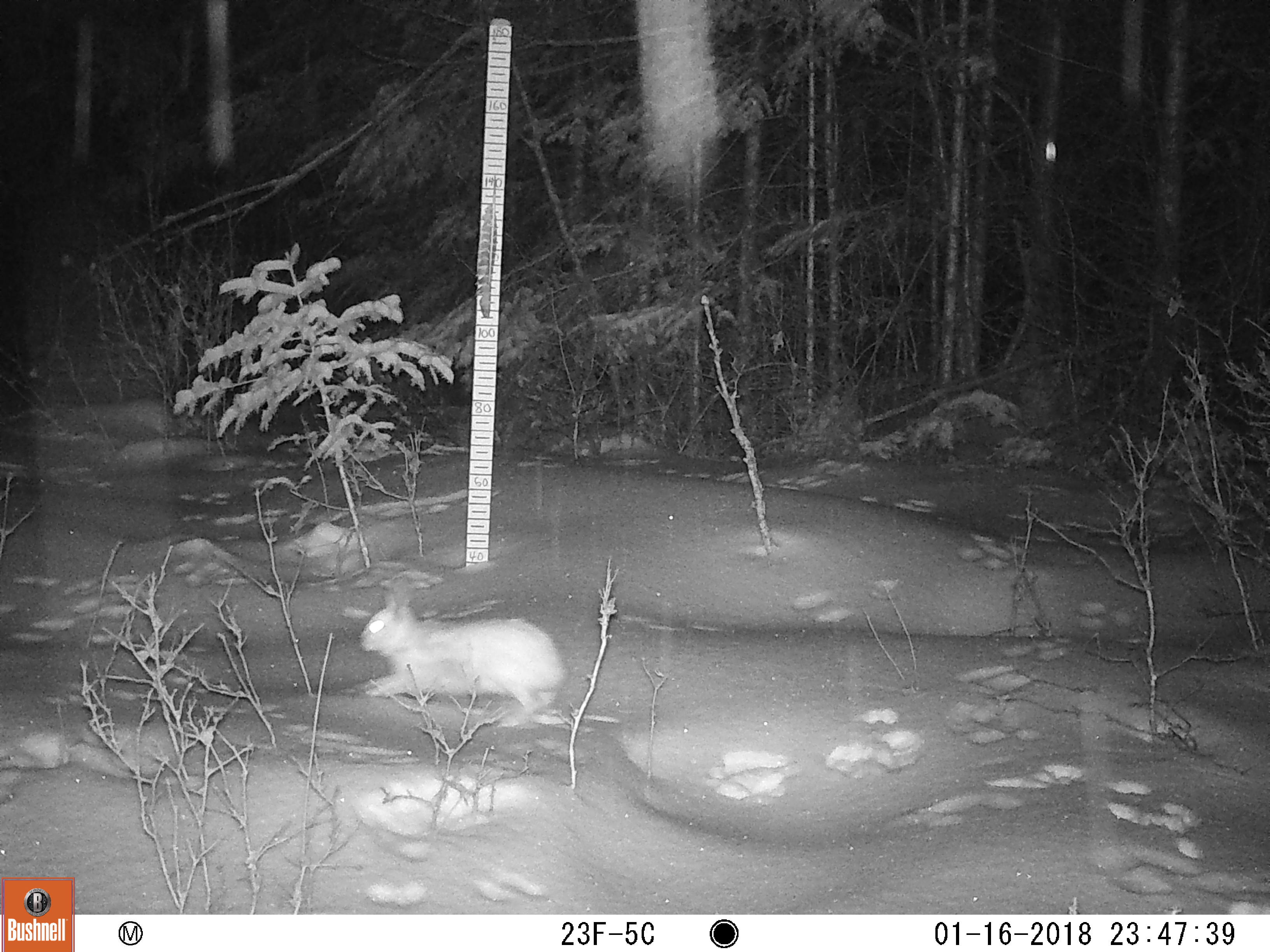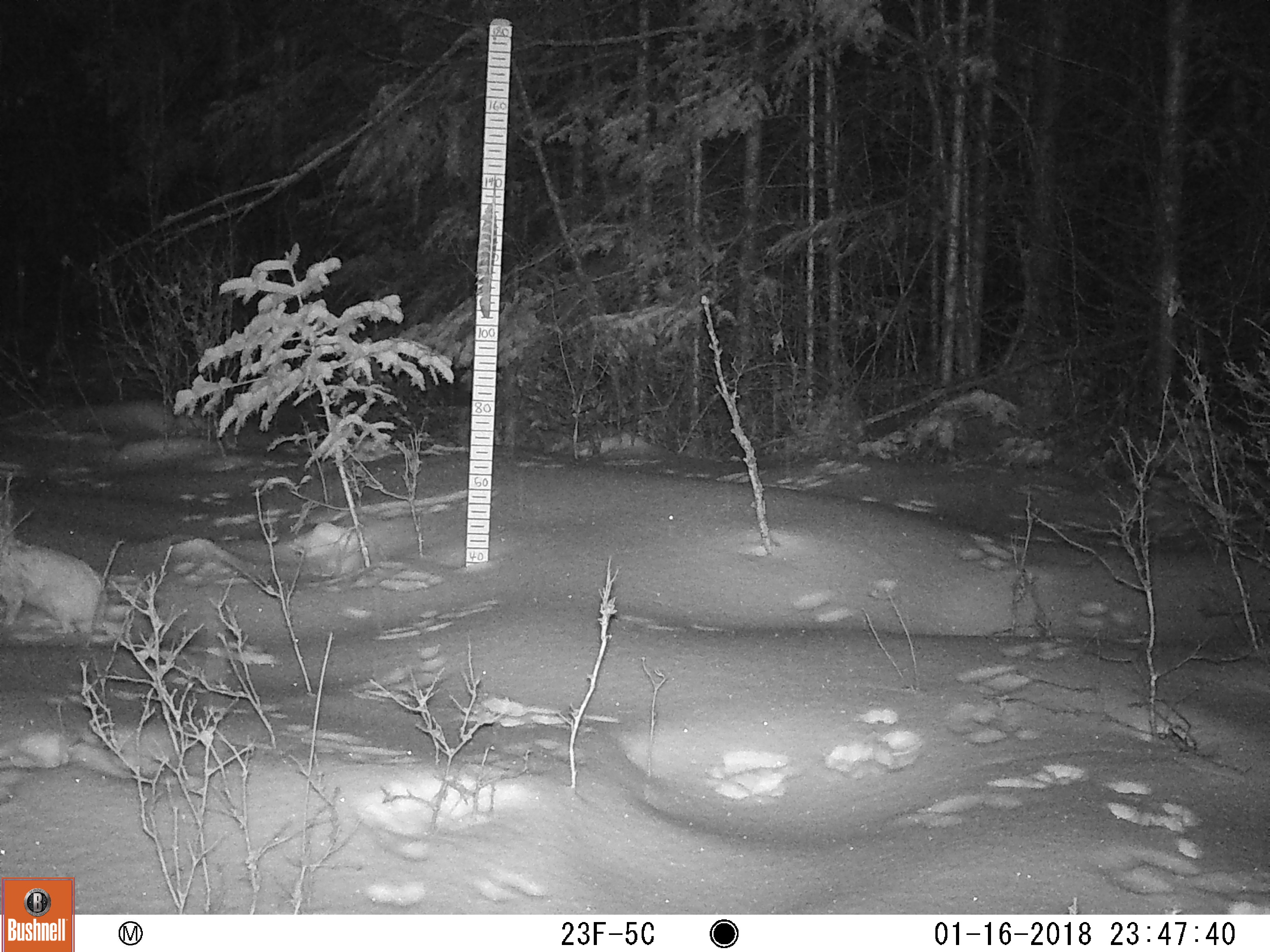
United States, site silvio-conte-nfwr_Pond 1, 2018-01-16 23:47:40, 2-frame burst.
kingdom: Animalia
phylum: Chordata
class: Mammalia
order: Lagomorpha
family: Leporidae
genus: Lepus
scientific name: Lepus americanus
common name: snowshoe hare